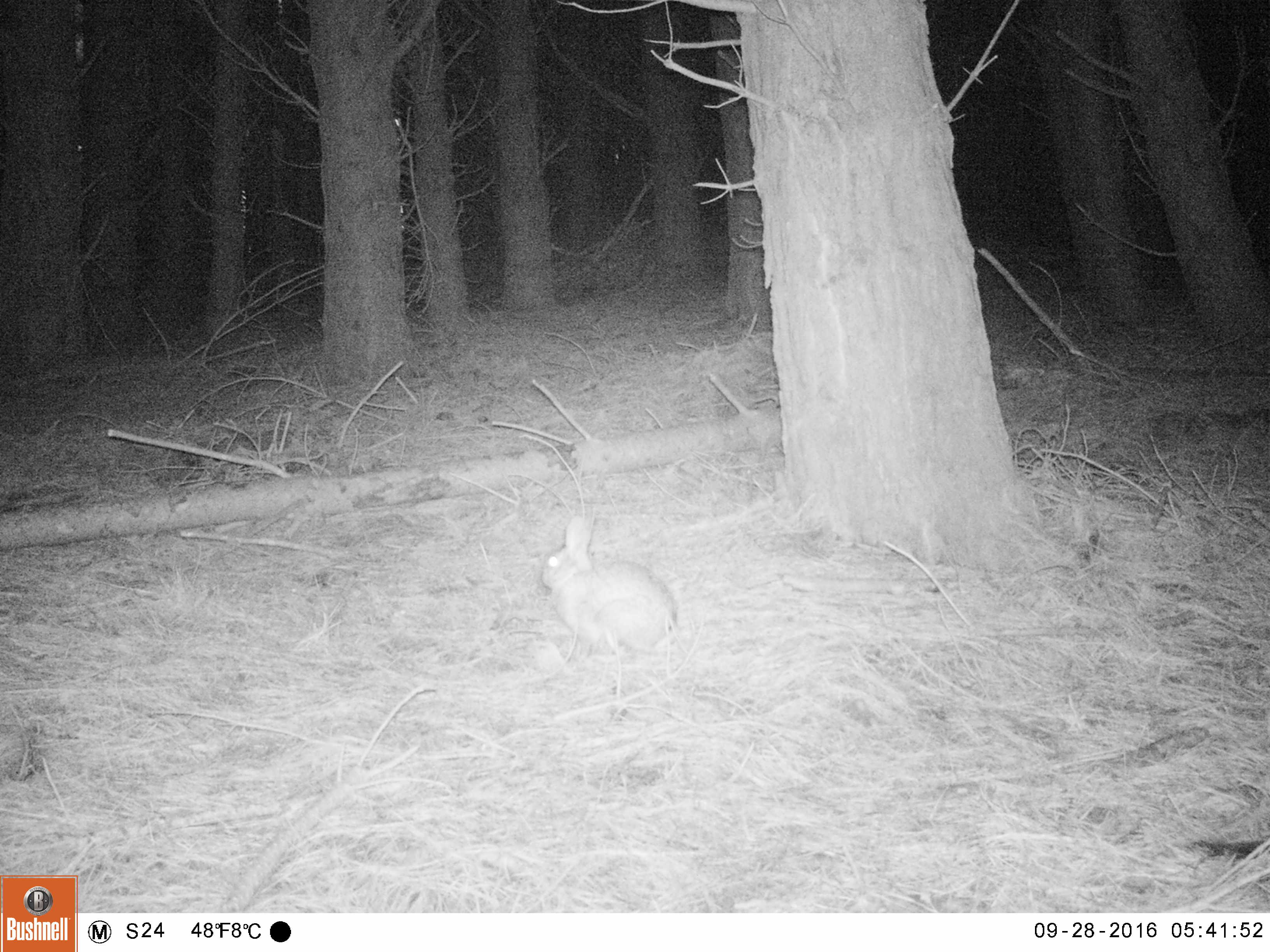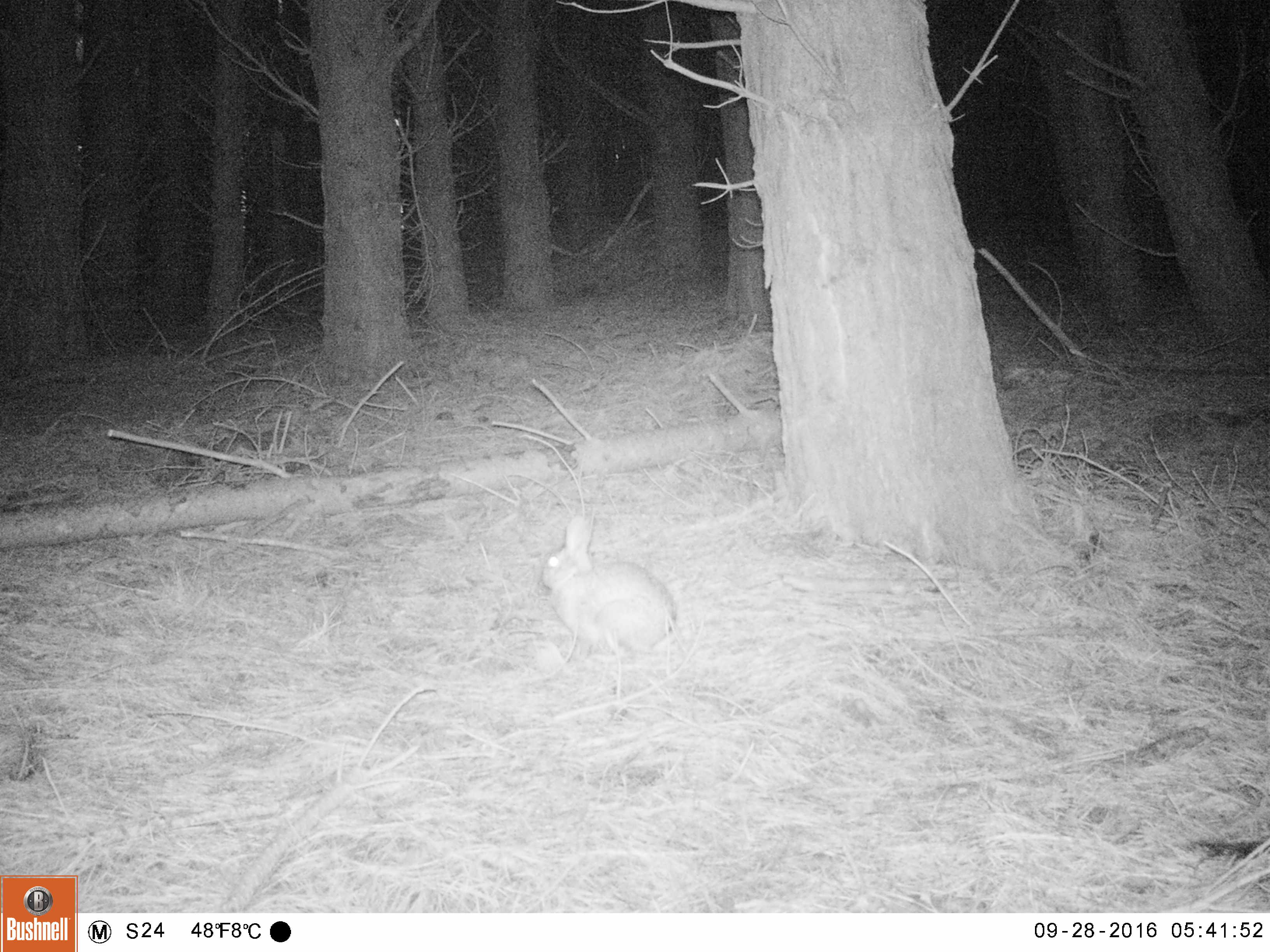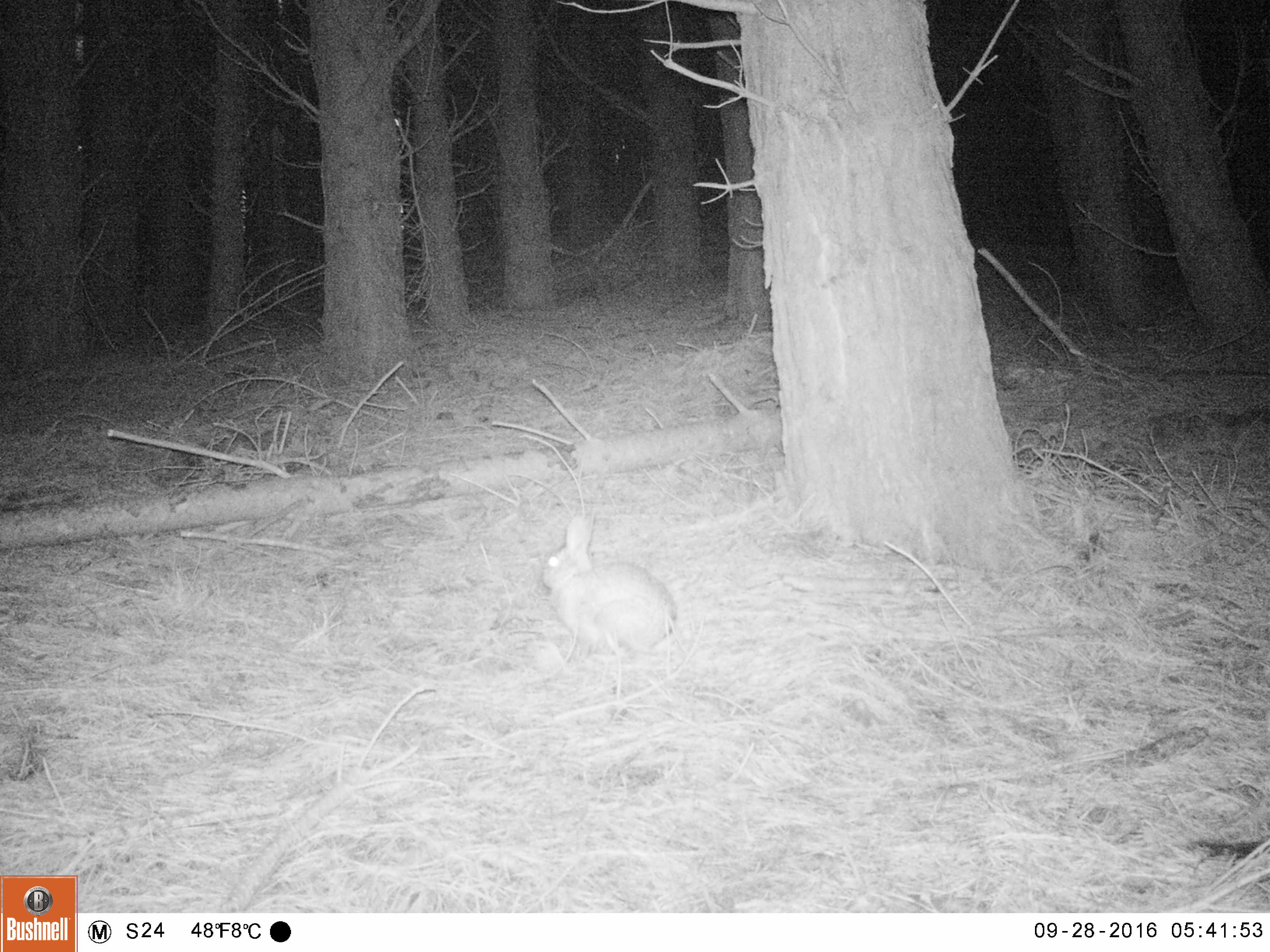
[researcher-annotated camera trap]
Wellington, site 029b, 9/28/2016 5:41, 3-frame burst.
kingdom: Animalia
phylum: Chordata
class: Mammalia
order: Lagomorpha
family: Leporidae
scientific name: Leporidae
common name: rabbit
Rabbit (Leporidae).